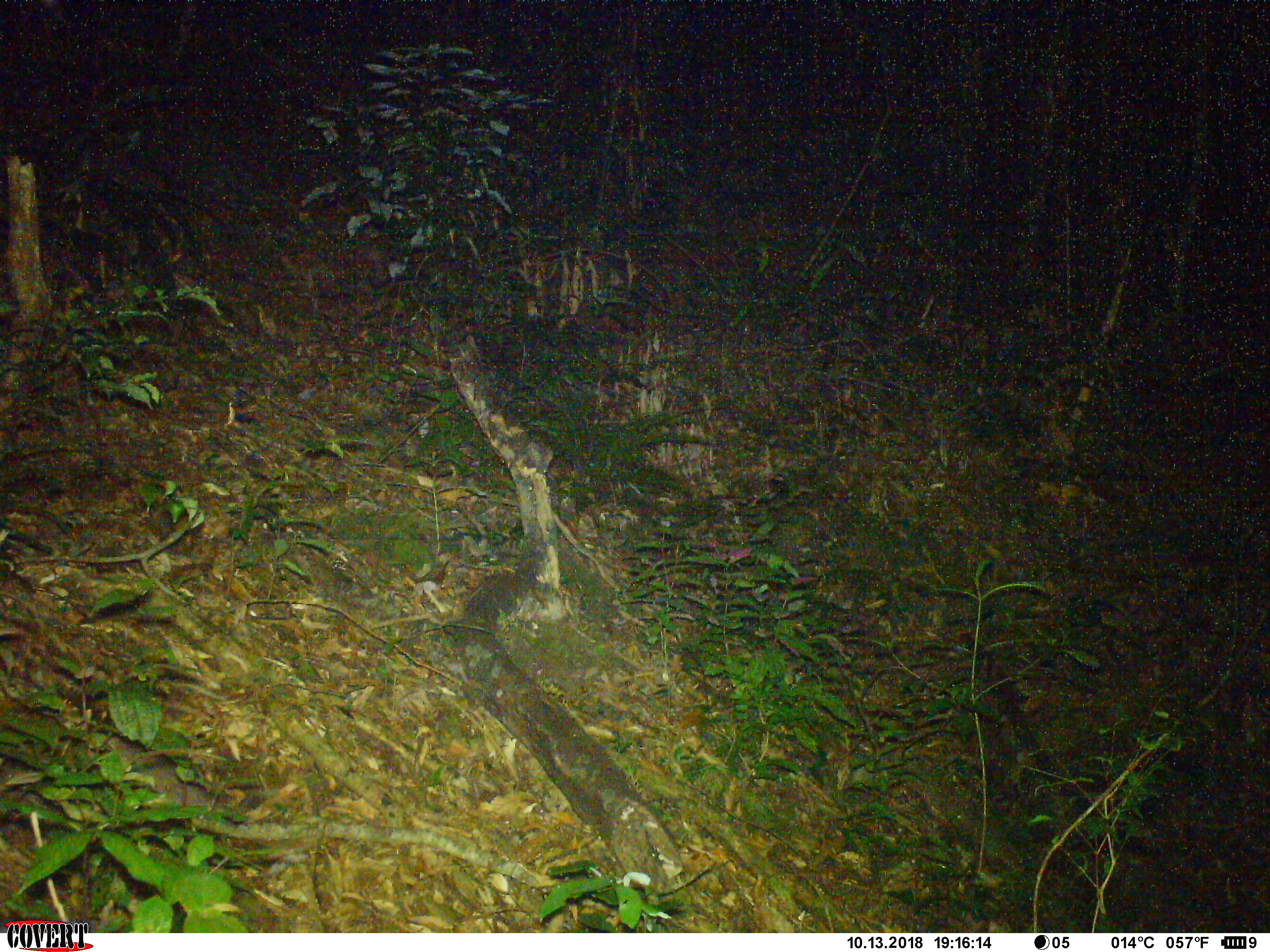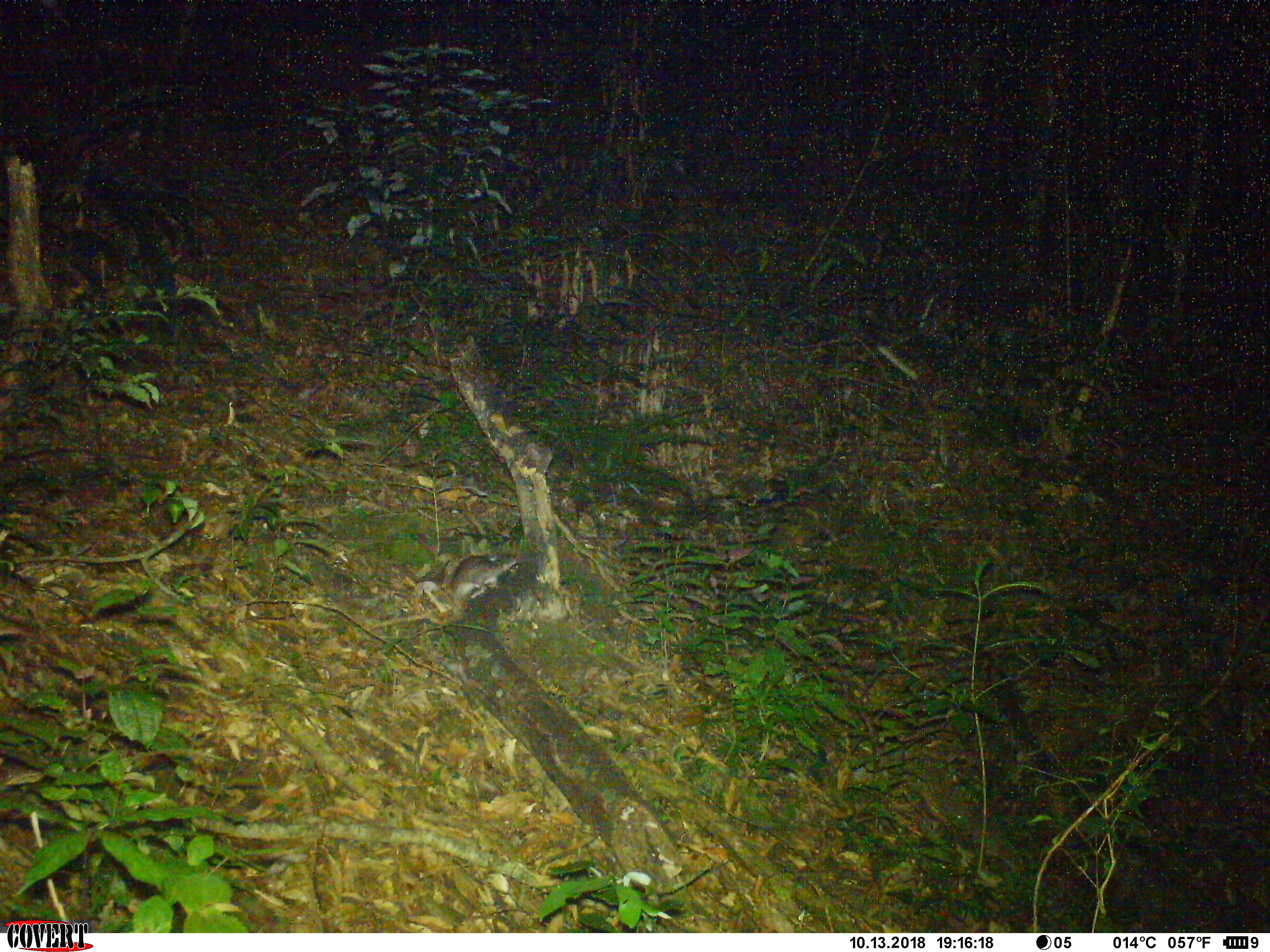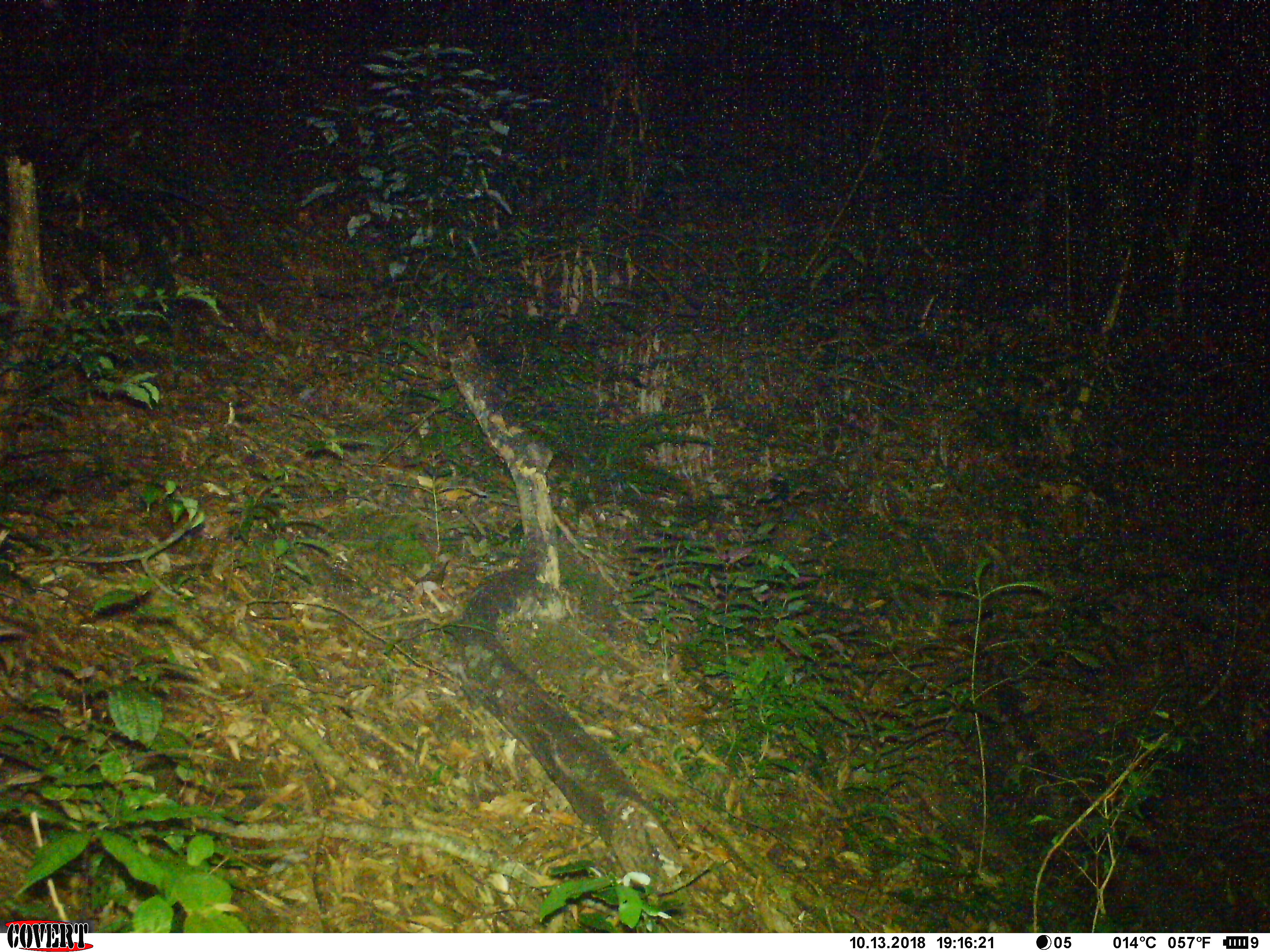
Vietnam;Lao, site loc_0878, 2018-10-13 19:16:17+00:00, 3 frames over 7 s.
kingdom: Animalia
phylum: Chordata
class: Mammalia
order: Rodentia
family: Muridae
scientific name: Muridae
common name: old-world mice and rats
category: unidentified murid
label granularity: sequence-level